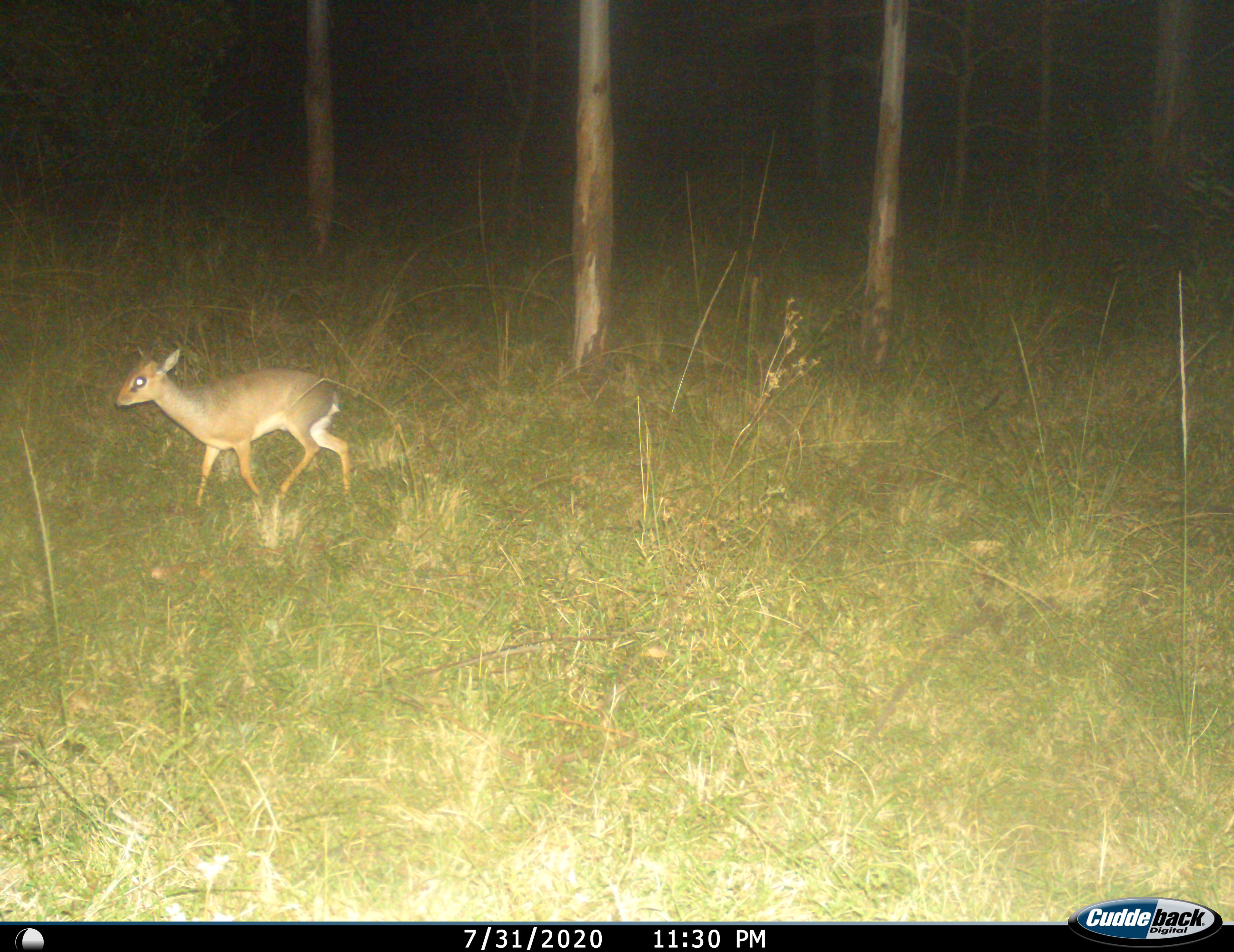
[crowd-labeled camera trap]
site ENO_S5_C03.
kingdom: Animalia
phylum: Chordata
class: Mammalia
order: Artiodactyla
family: Bovidae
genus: Madoqua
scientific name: Madoqua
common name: dik-dik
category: dikdik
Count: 1.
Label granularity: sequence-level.